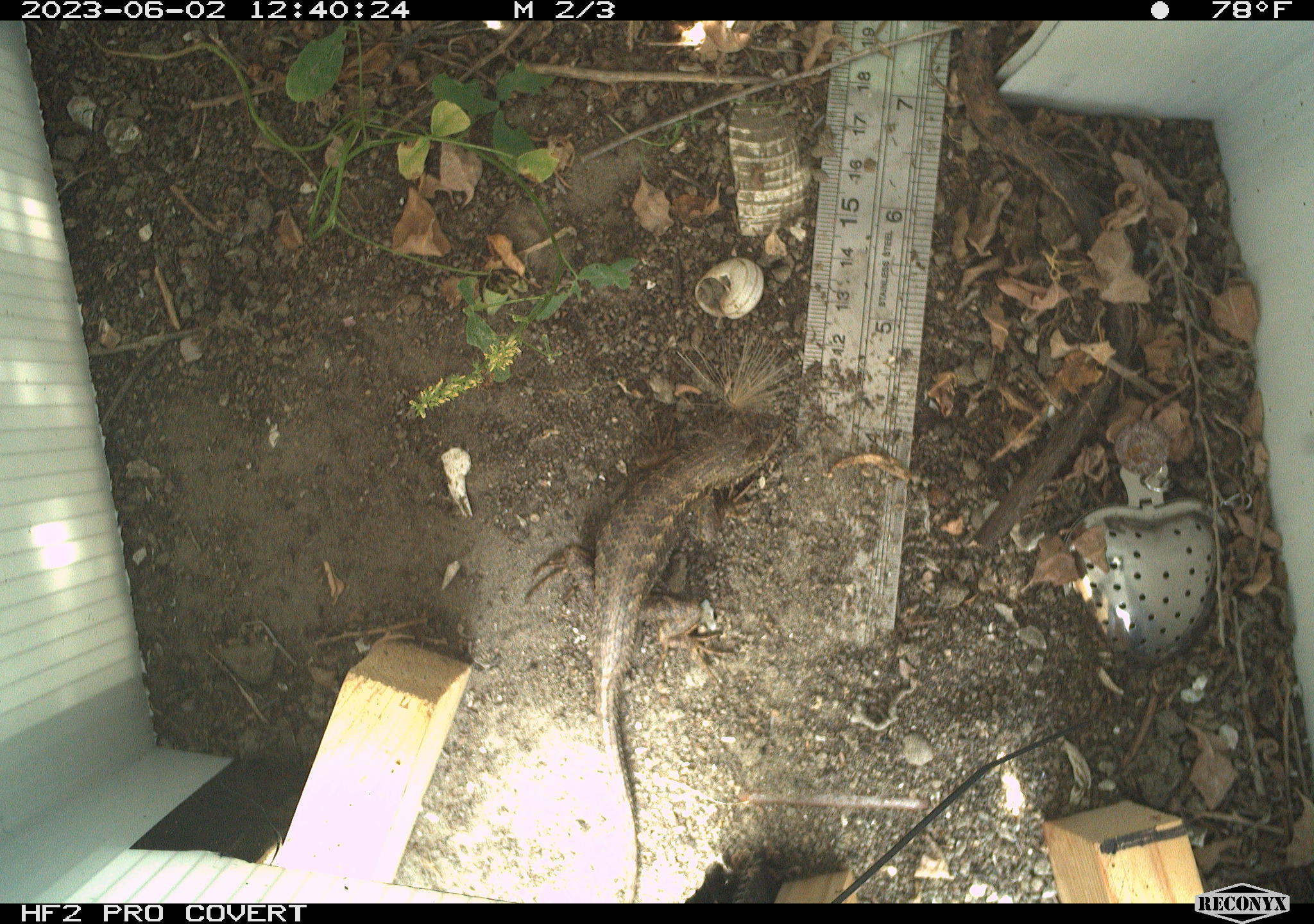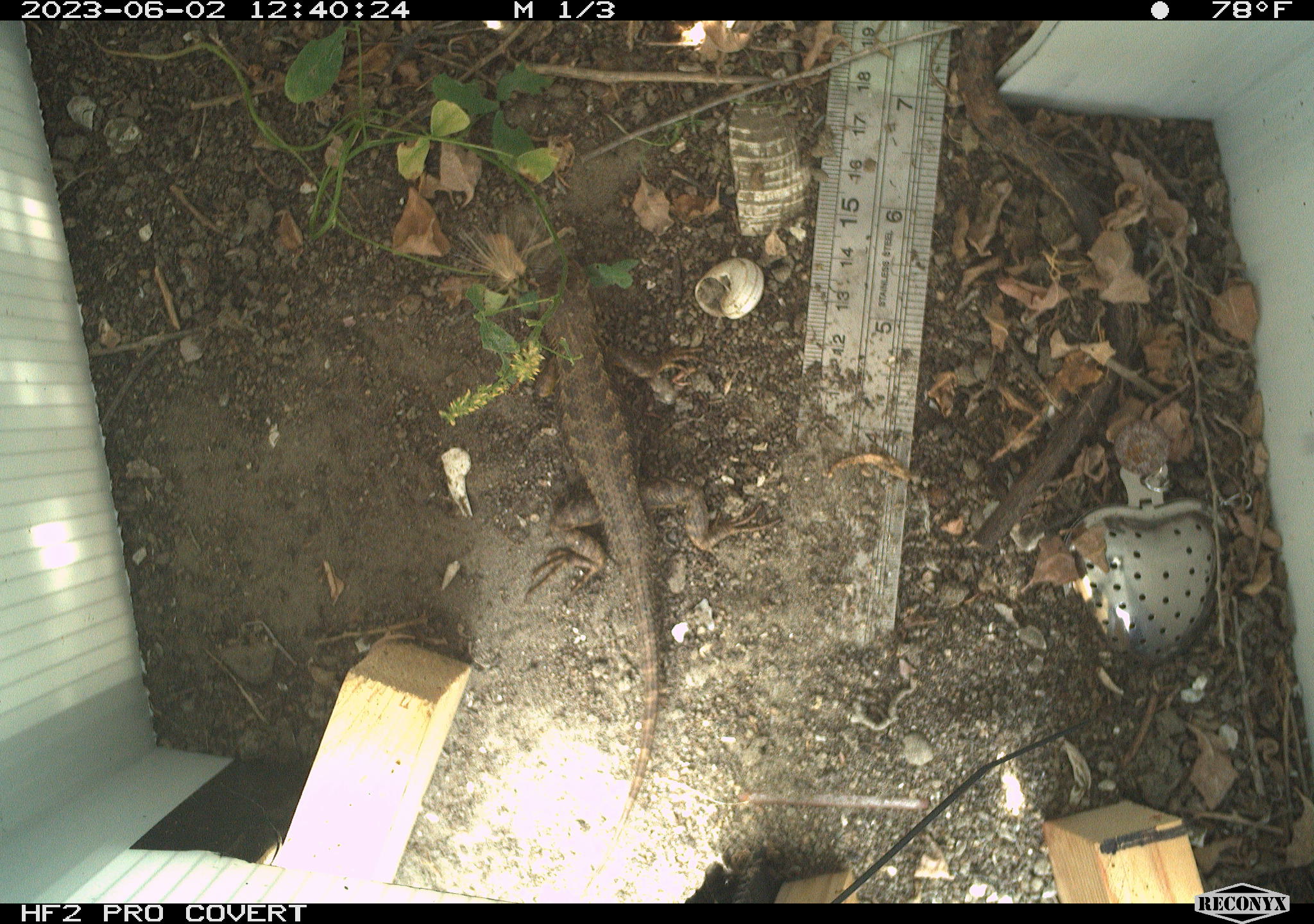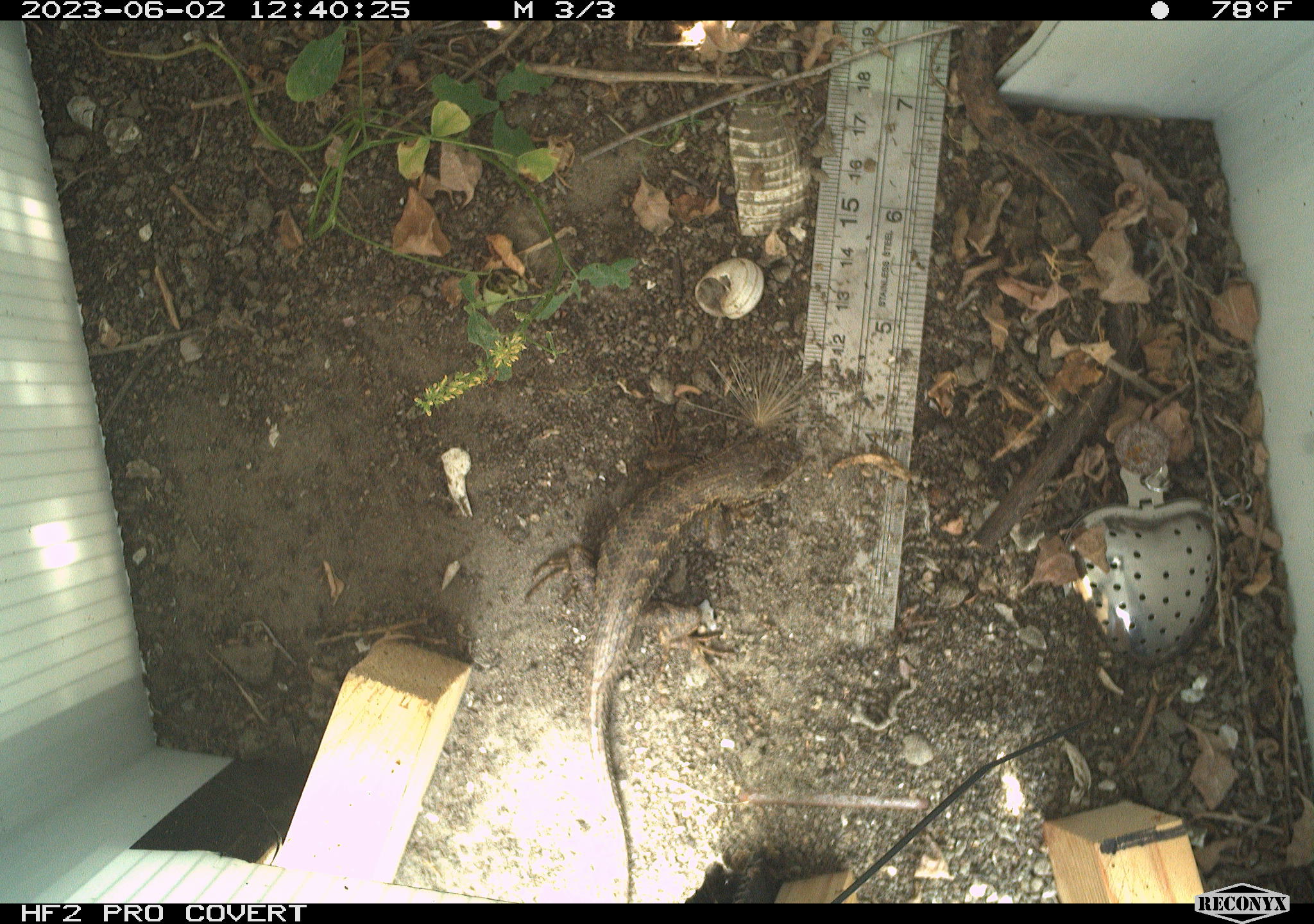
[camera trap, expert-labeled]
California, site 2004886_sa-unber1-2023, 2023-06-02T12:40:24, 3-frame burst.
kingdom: Animalia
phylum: Chordata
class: Reptilia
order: Squamata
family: Phrynosomatidae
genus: Sceloporus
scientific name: Sceloporus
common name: spiny lizards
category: sceloporus species